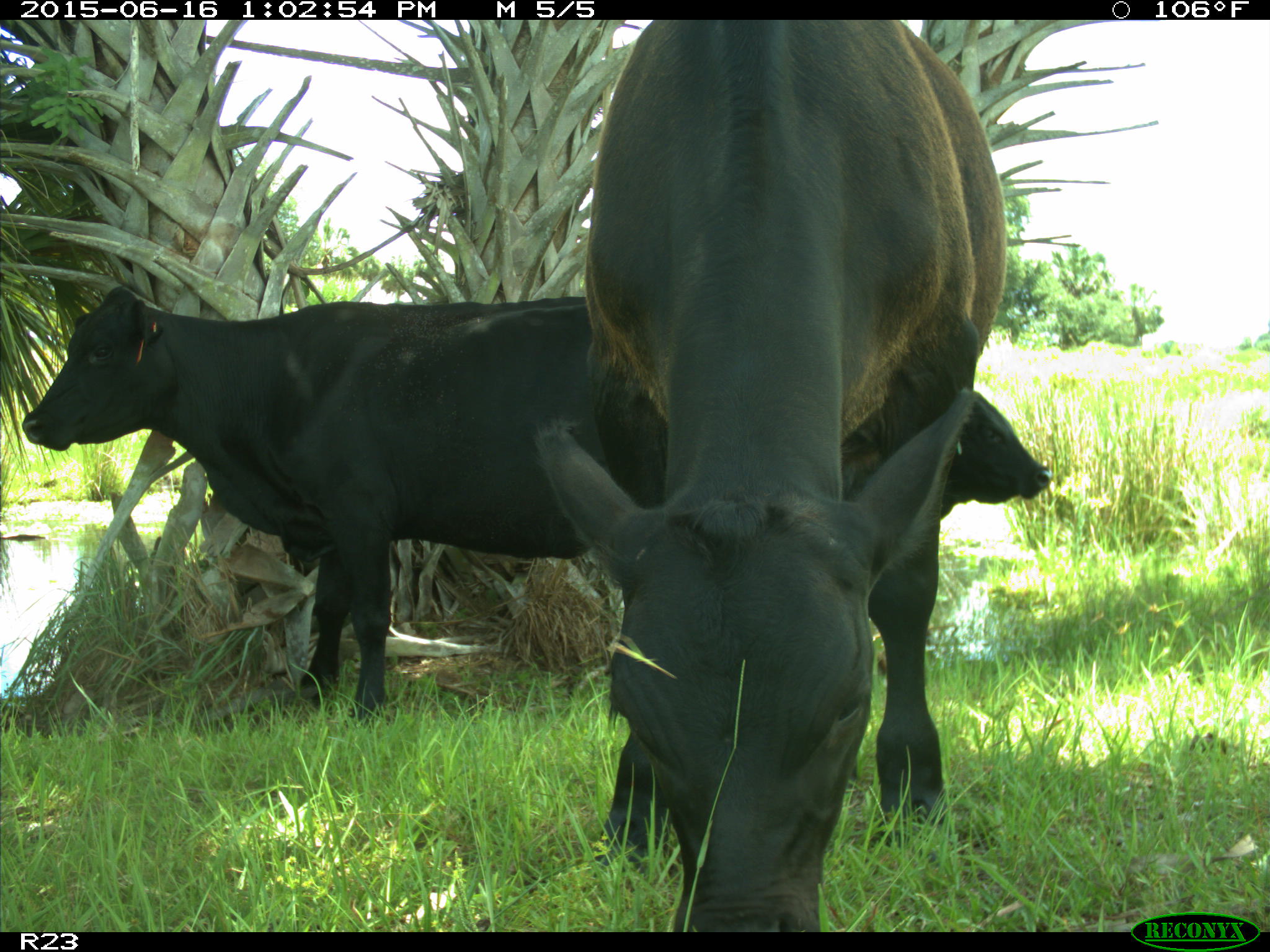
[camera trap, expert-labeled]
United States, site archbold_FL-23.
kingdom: Animalia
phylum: Chordata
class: Mammalia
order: Artiodactyla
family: Bovidae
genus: Bos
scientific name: Bos taurus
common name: domestic cow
Bos taurus (domestic cow).